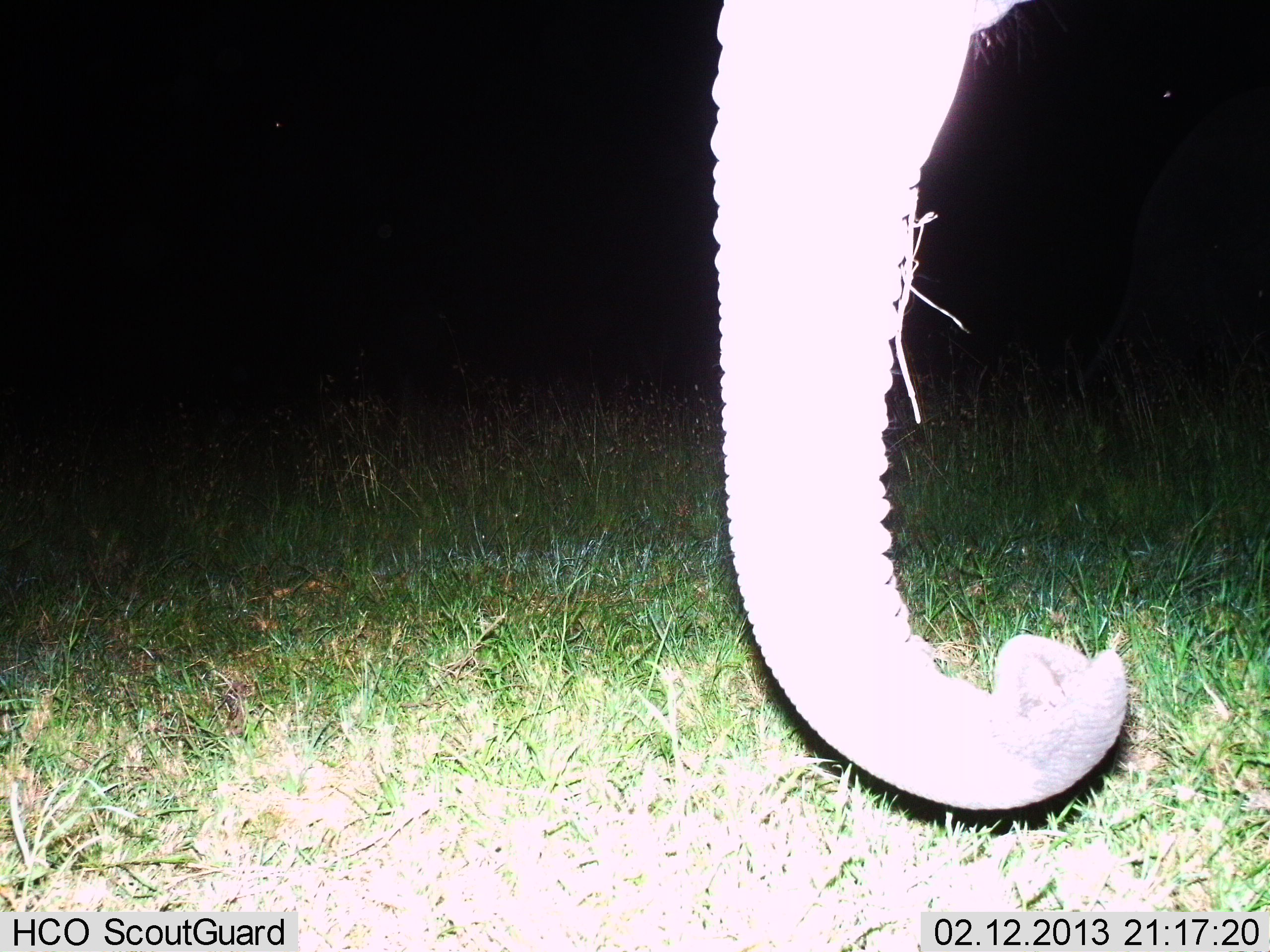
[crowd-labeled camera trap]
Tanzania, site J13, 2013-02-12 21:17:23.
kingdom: Animalia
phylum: Chordata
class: Mammalia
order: Proboscidea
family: Elephantidae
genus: Loxodonta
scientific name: Loxodonta africana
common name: african bush elephant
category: elephant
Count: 1.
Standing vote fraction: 61%.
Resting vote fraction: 0%.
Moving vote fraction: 4%.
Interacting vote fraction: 7%.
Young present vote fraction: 0%.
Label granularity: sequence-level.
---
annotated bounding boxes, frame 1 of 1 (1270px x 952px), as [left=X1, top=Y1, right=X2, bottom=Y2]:
animal: [left=710, top=0, right=1131, bottom=814]; [left=1075, top=81, right=1269, bottom=387]